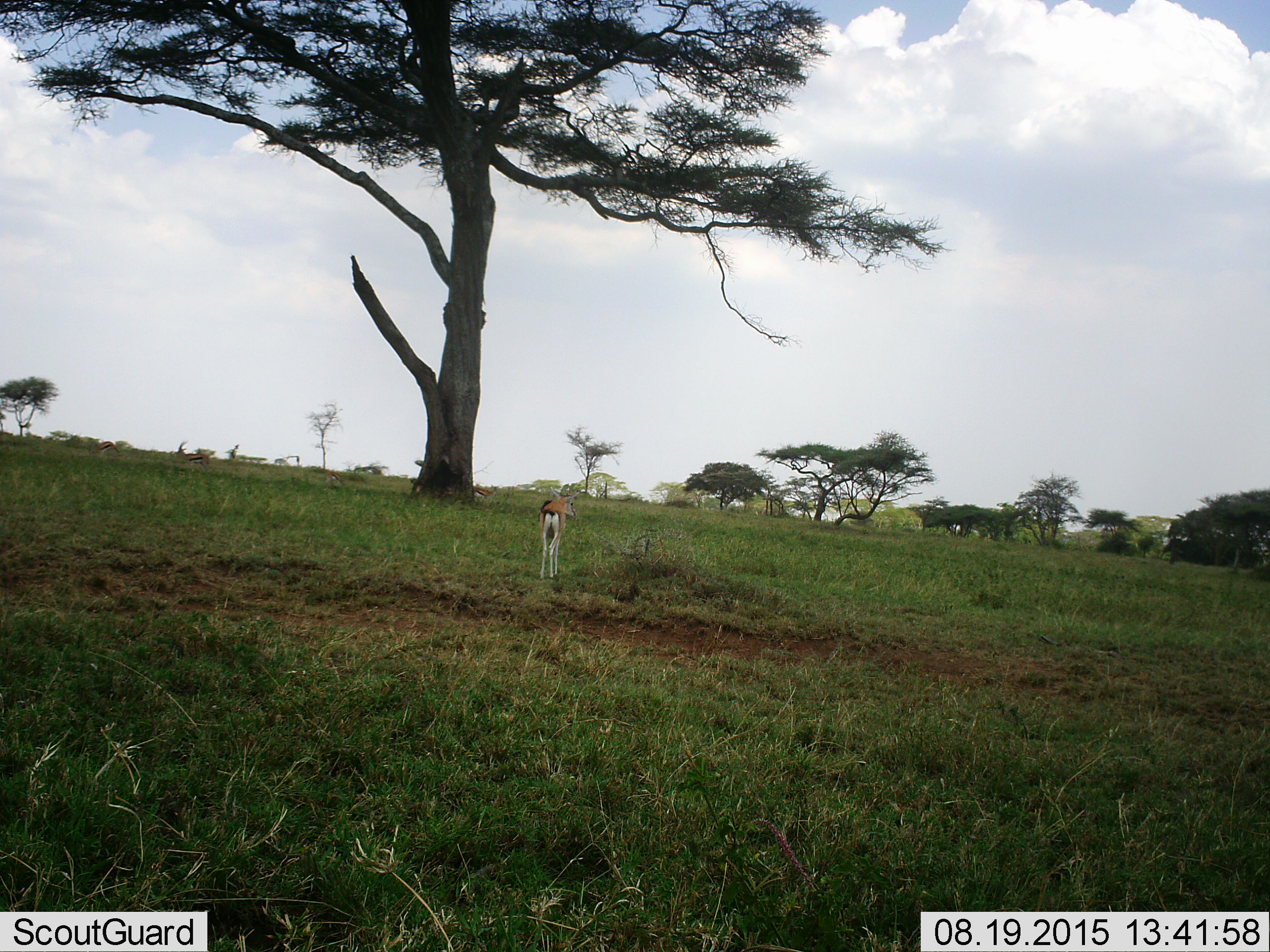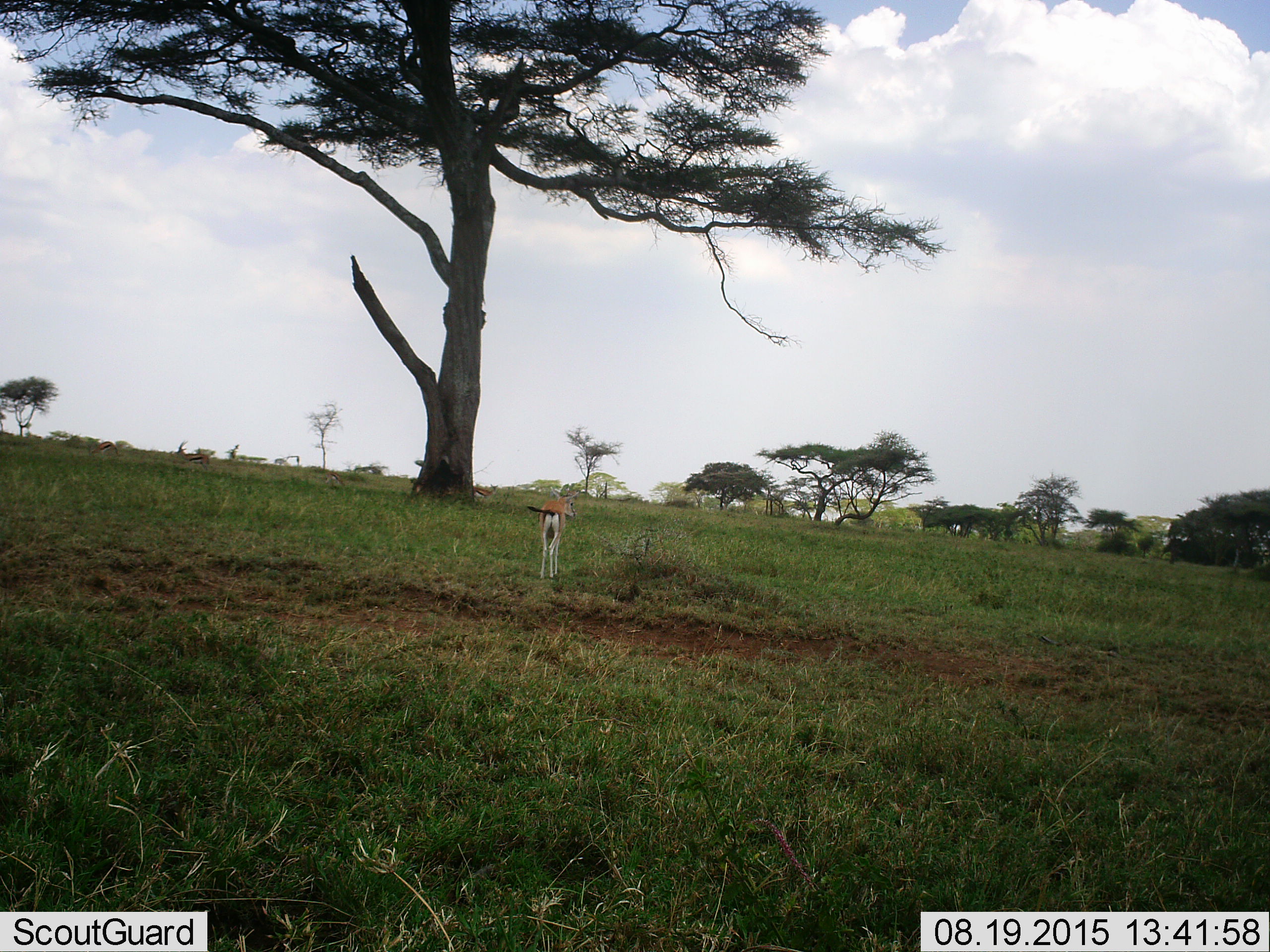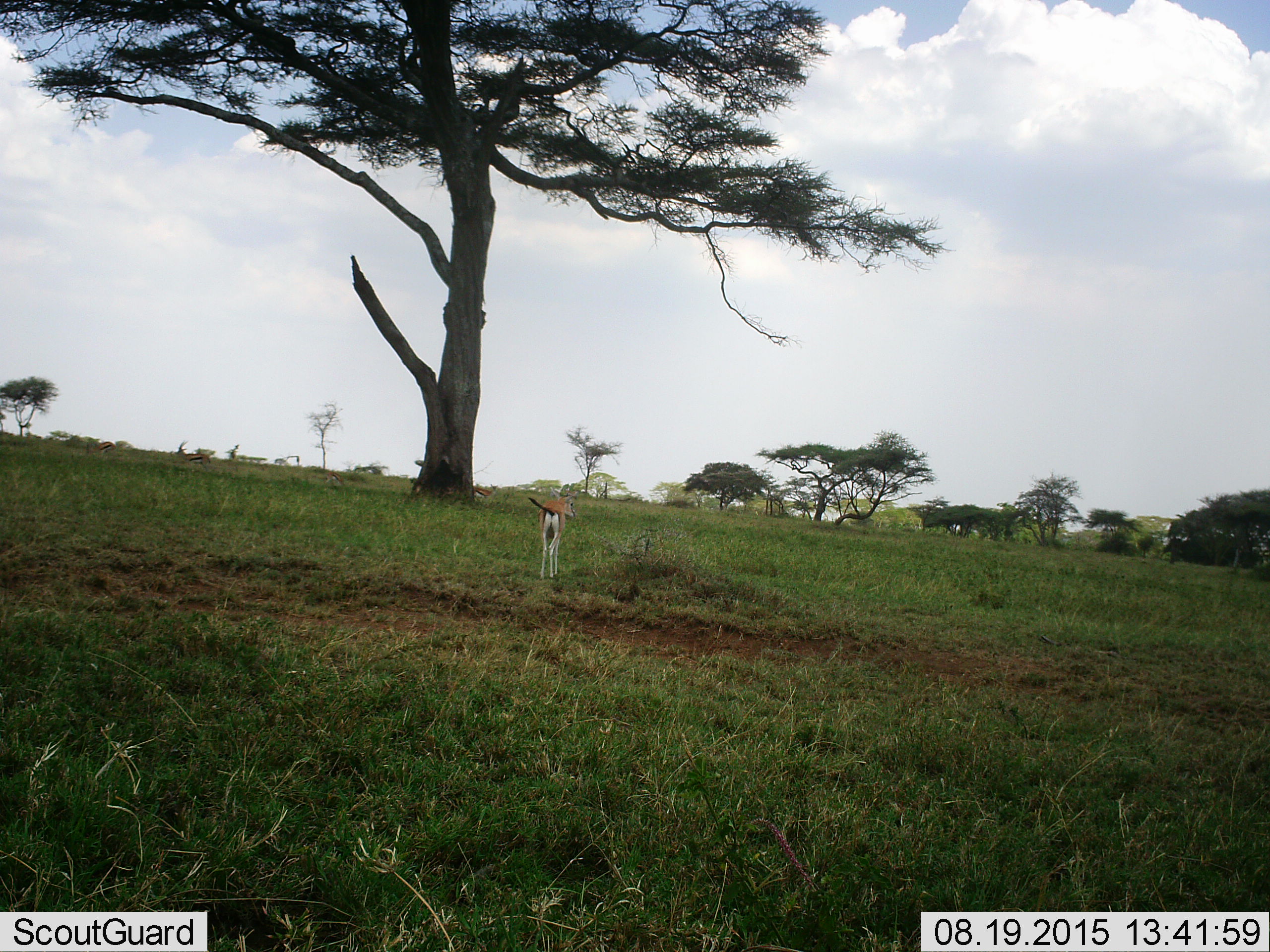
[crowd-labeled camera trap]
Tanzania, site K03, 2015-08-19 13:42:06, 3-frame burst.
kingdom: Animalia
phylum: Chordata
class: Mammalia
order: Artiodactyla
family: Bovidae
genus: Eudorcas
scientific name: Eudorcas thomsonii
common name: thomson's gazelle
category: gazellethomsons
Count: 5.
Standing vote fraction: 100%.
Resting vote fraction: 0%.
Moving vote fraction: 0%.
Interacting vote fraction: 0%.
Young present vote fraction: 0%.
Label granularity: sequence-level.